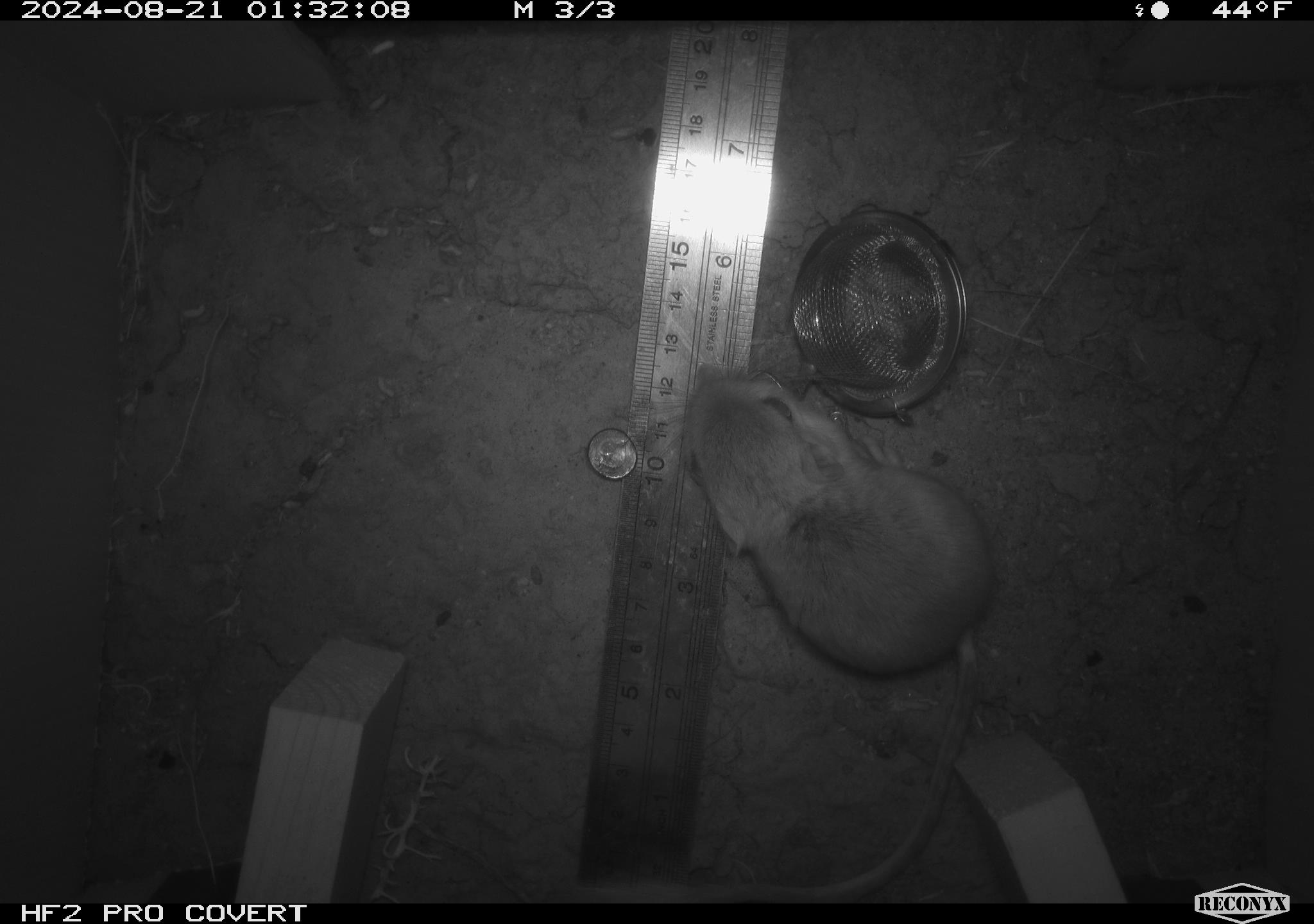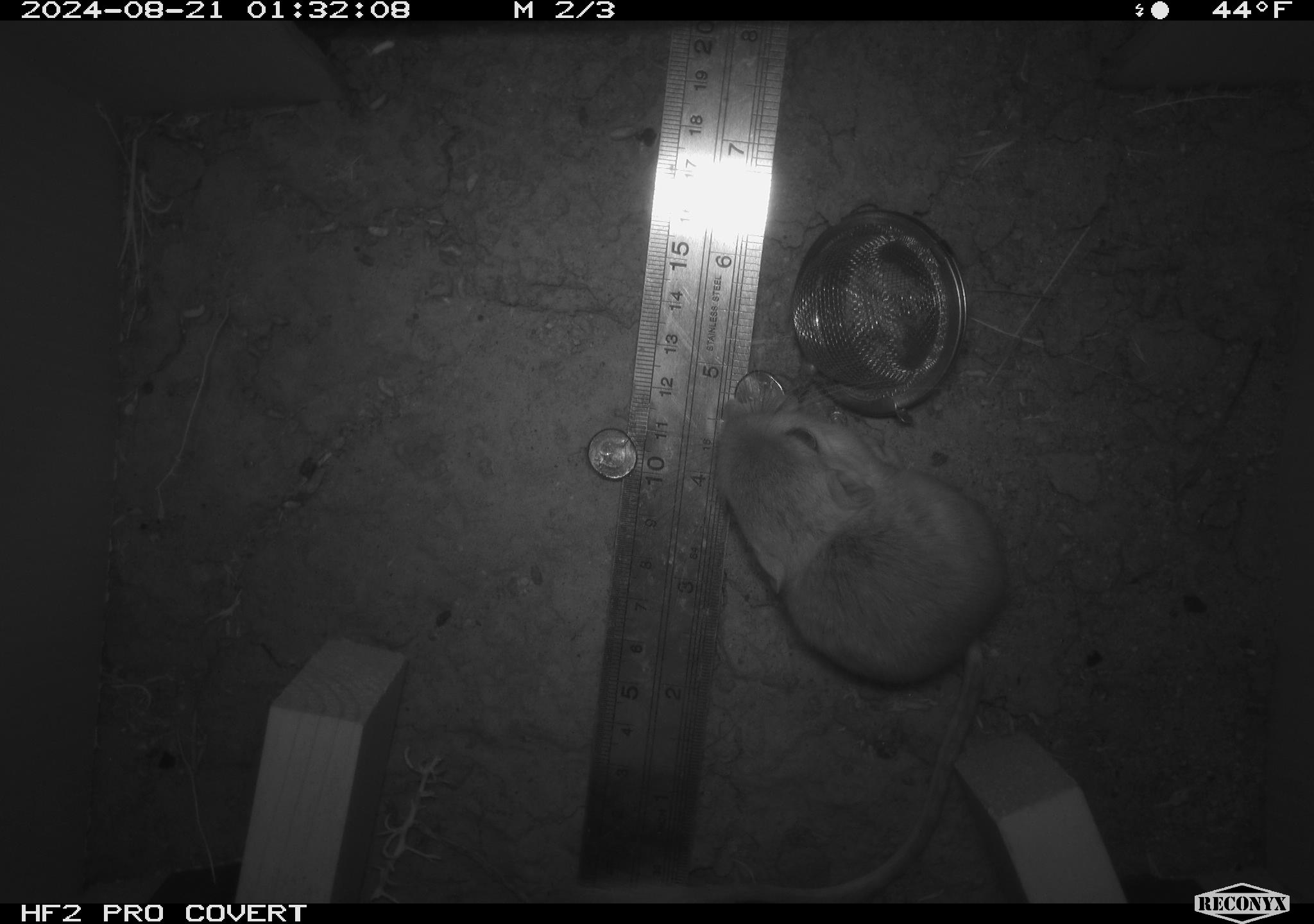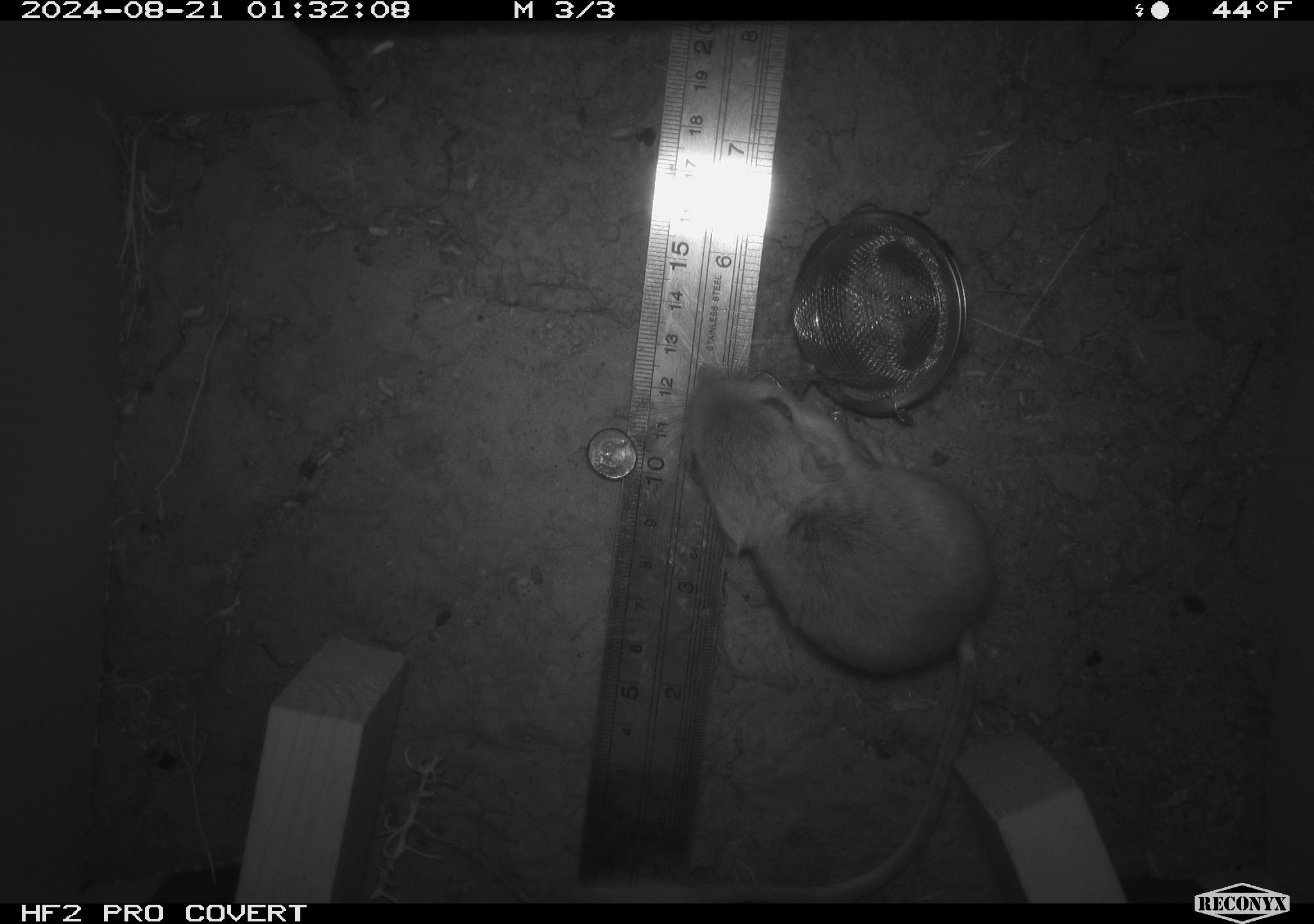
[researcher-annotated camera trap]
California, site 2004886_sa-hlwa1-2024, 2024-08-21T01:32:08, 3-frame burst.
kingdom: Animalia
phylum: Chordata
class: Mammalia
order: Rodentia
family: Heteromyidae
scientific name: Heteromyidae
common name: kangaroo rats and pocket mice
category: heteromyidae family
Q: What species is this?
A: Heteromyidae family (kangaroo rats and pocket mice) (Heteromyidae).